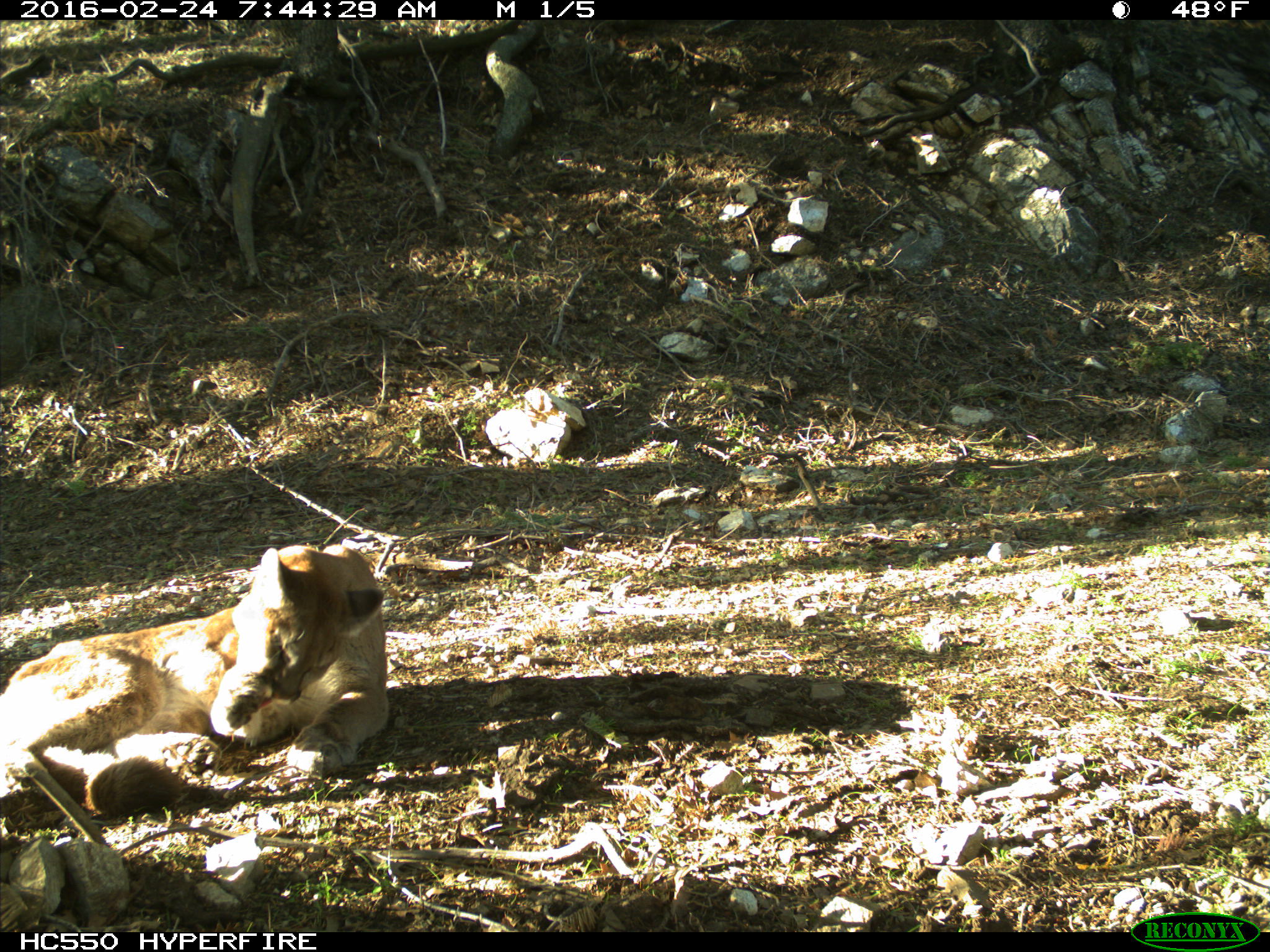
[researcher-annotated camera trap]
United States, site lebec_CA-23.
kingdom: Animalia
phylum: Chordata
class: Mammalia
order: Carnivora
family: Felidae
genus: Puma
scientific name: Puma concolor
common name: mountain lion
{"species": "Puma concolor (mountain lion)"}